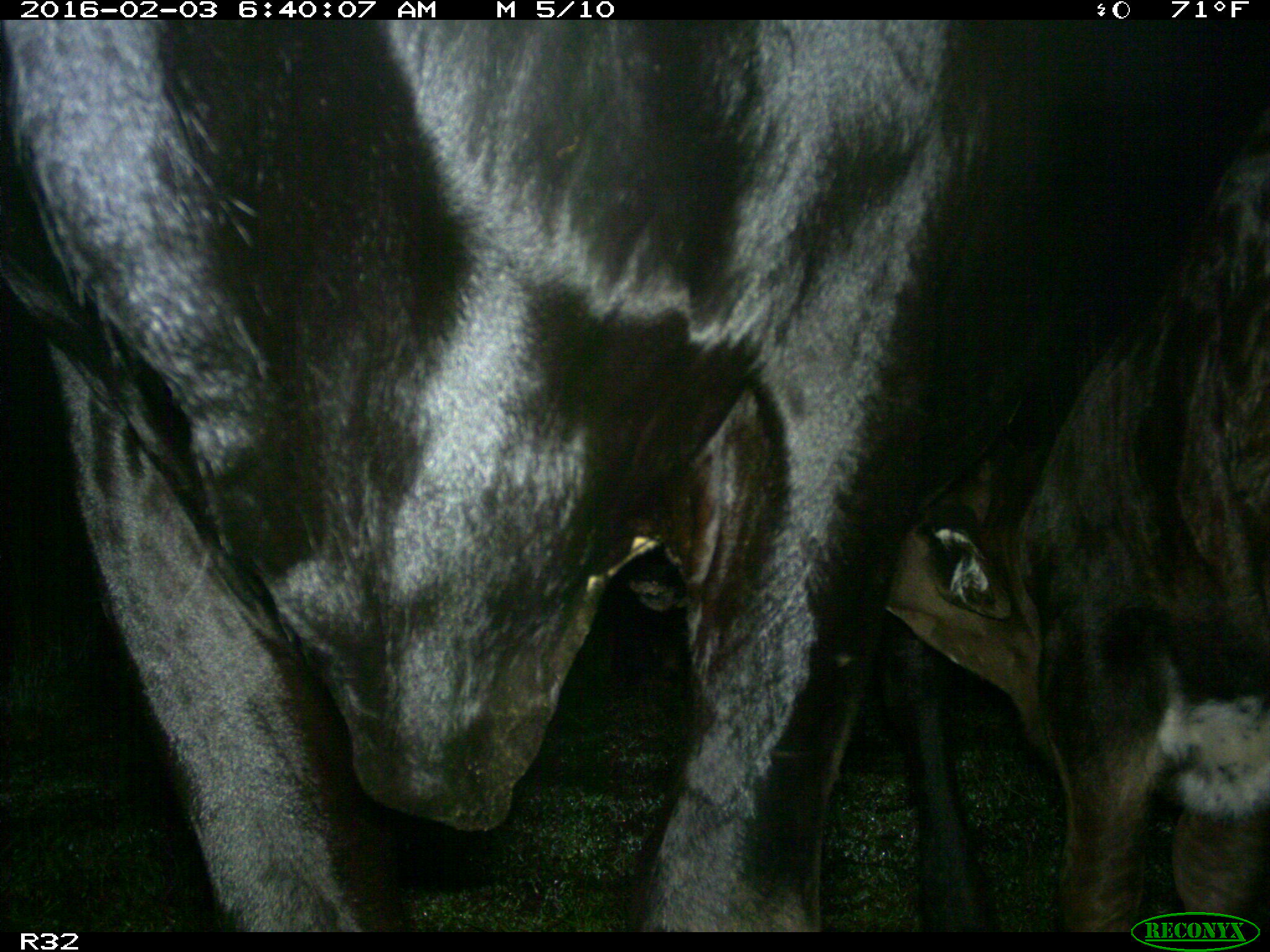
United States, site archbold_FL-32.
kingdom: Animalia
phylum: Chordata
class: Mammalia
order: Artiodactyla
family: Bovidae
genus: Bos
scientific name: Bos taurus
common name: domestic cow